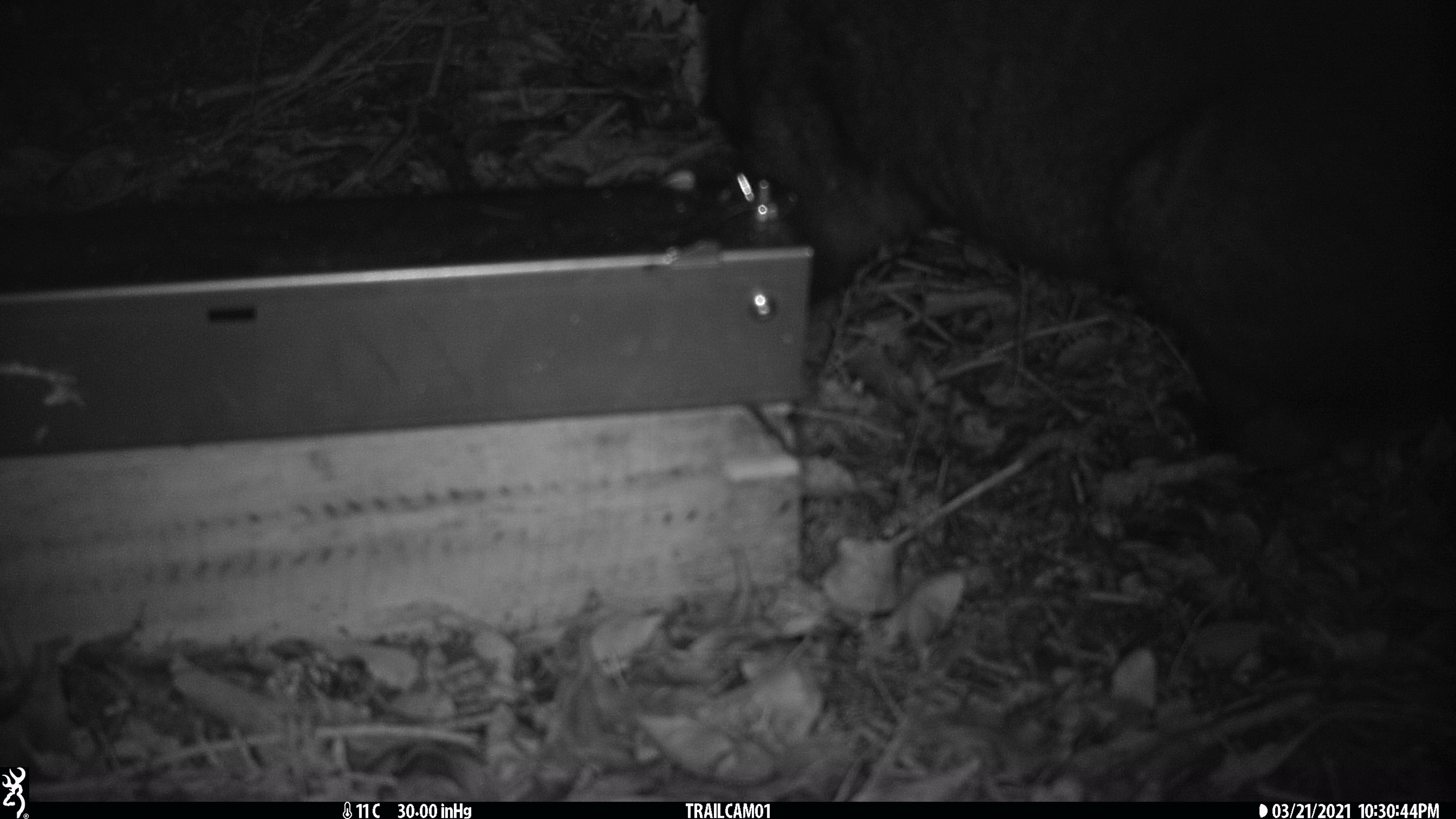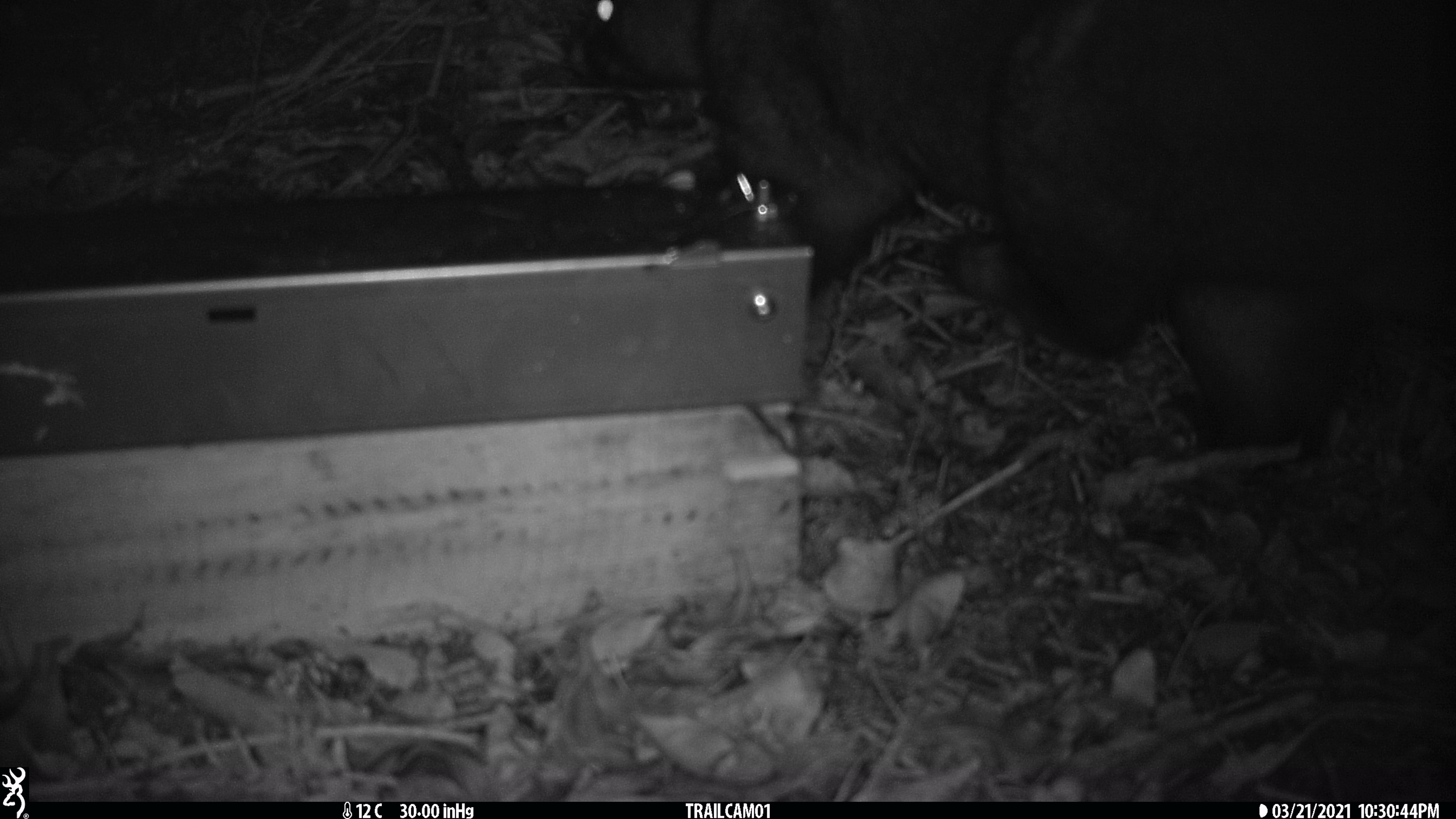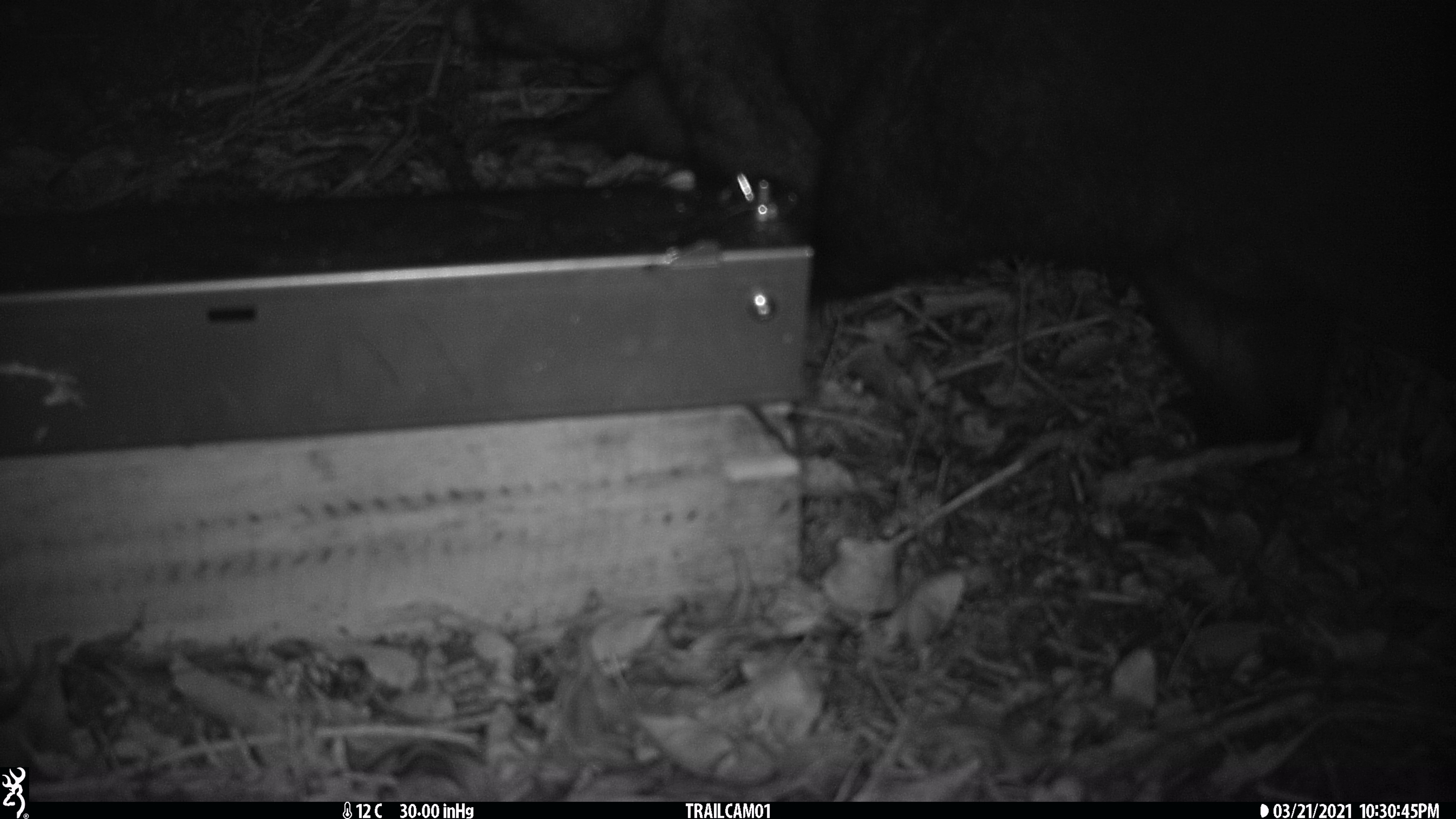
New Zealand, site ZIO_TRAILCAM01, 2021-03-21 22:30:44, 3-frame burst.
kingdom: Animalia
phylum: Chordata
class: Mammalia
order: Diprotodontia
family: Phalangeridae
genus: Trichosurus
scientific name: Trichosurus vulpecula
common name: common brushtail possum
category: possum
Possum (common brushtail possum) (Trichosurus vulpecula).